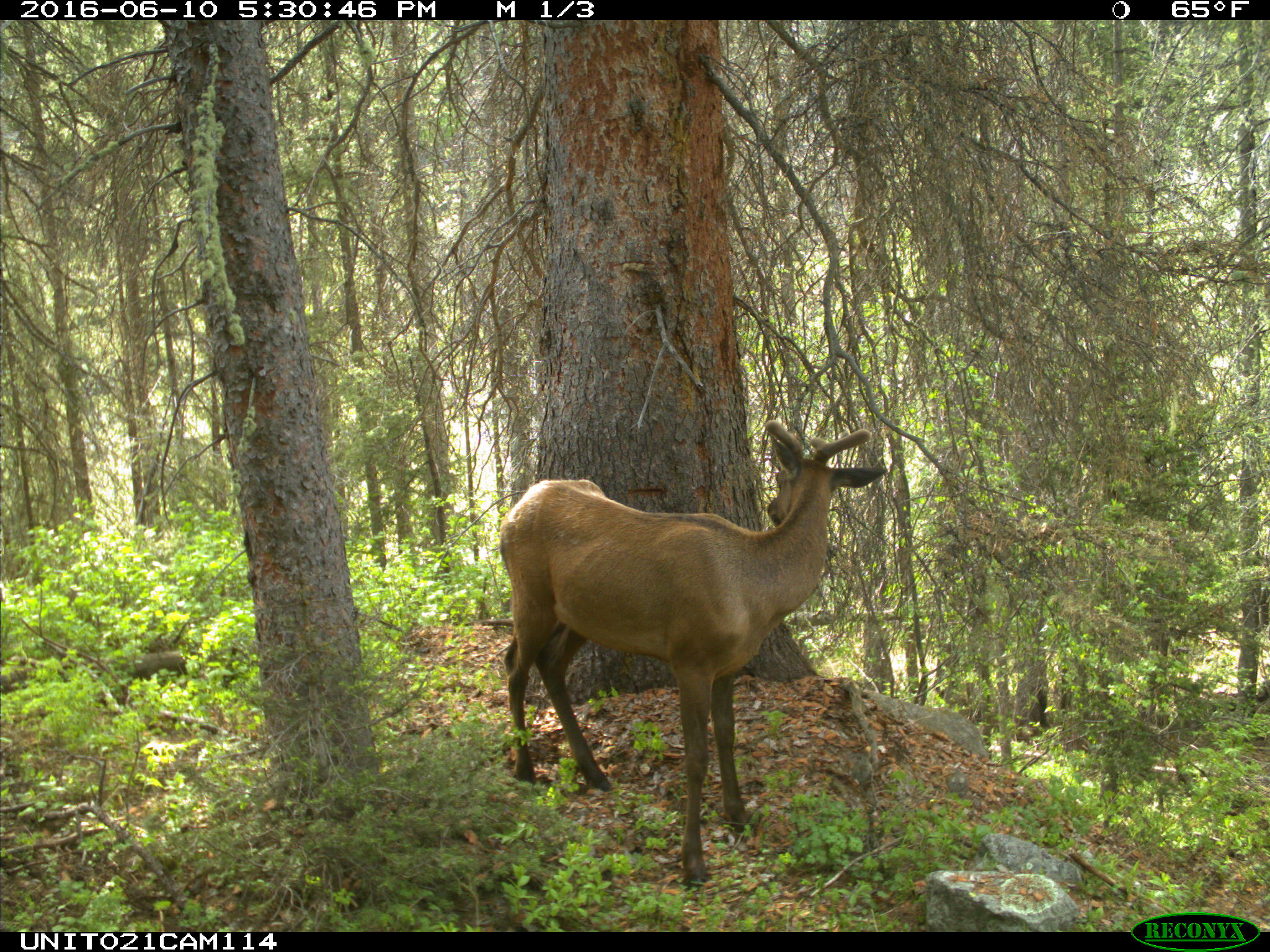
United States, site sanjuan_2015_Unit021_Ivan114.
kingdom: Animalia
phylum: Chordata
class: Mammalia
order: Artiodactyla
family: Cervidae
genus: Cervus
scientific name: Cervus elaphus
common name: red deer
Cervus elaphus (red deer).